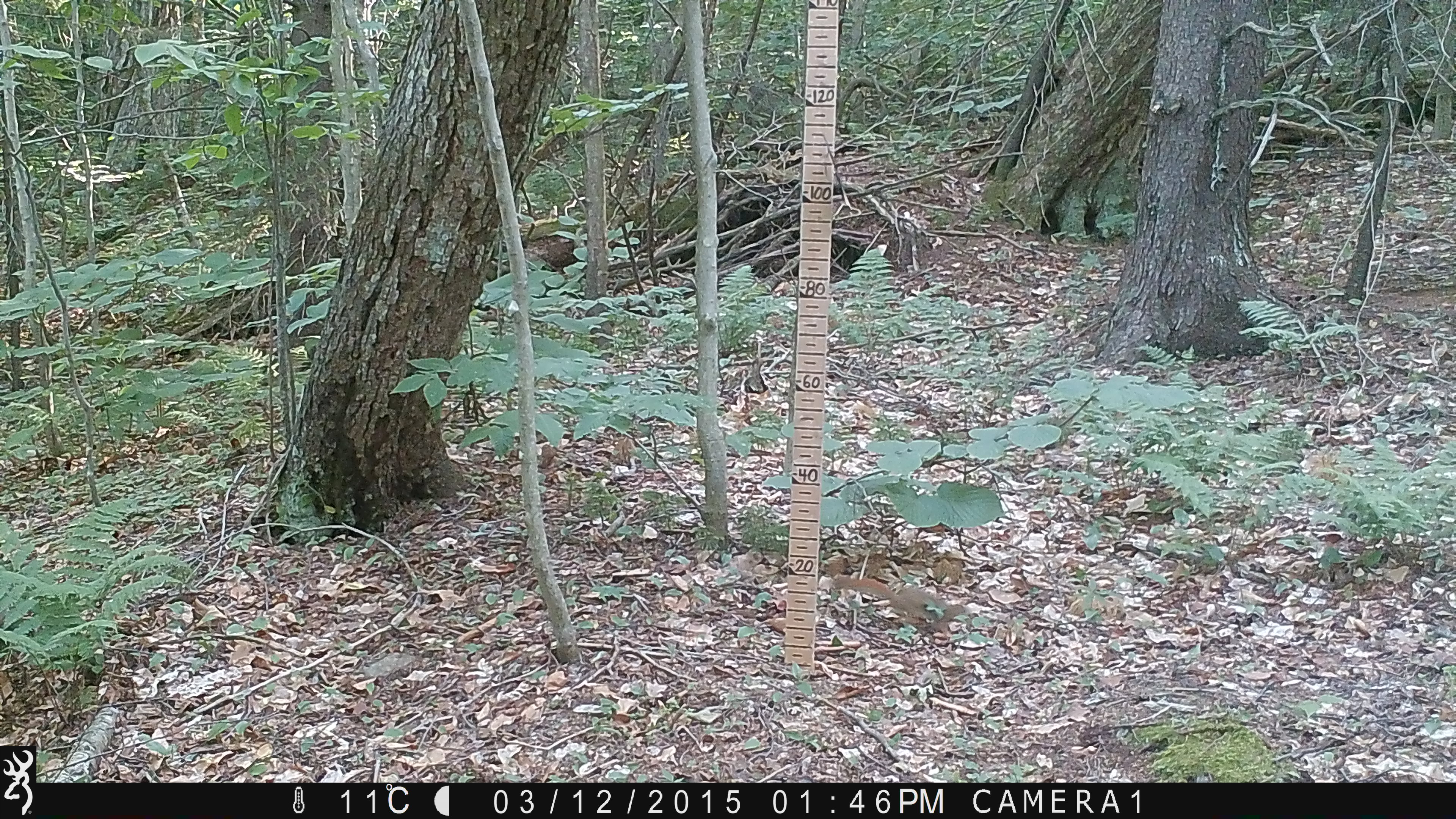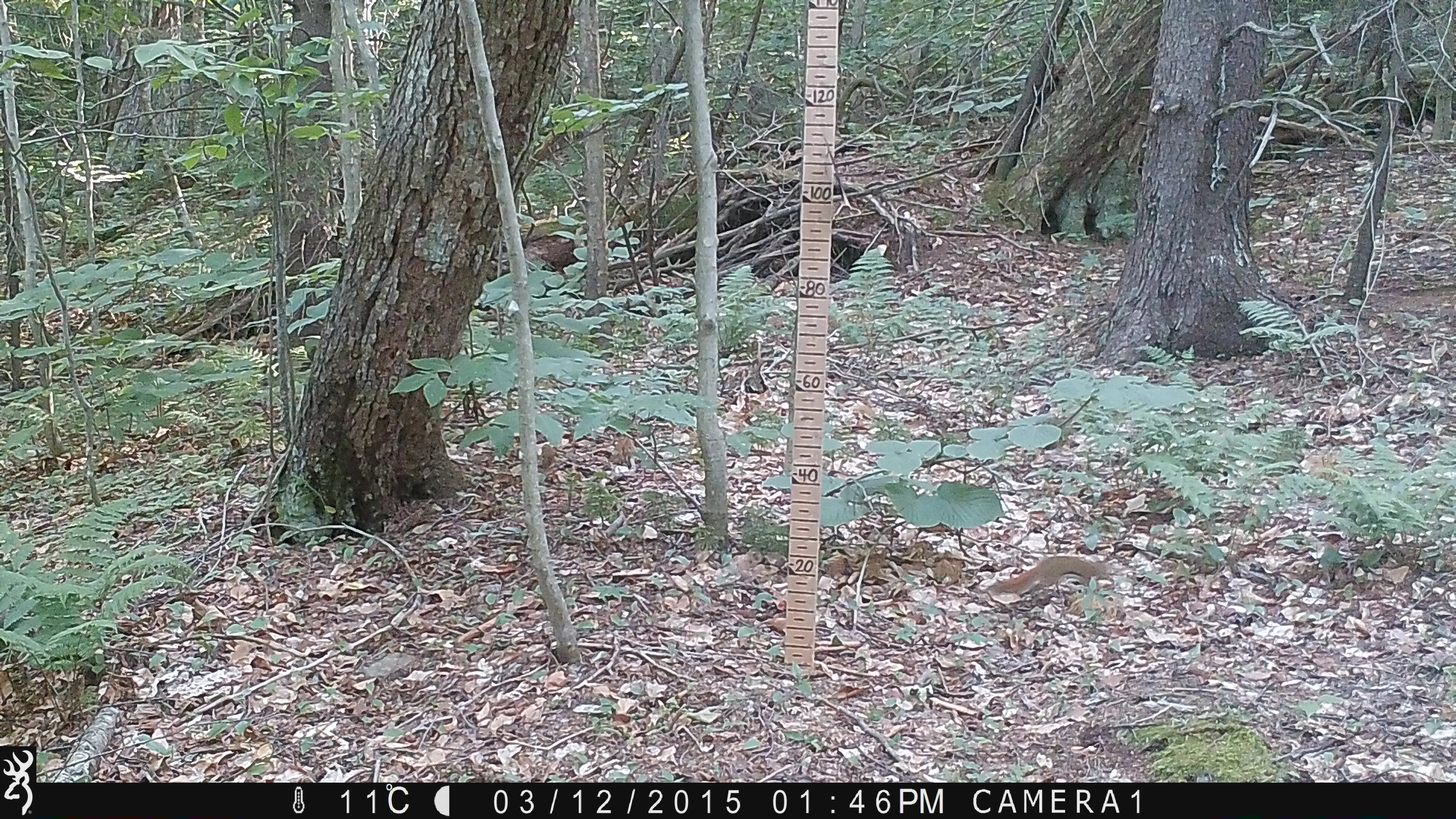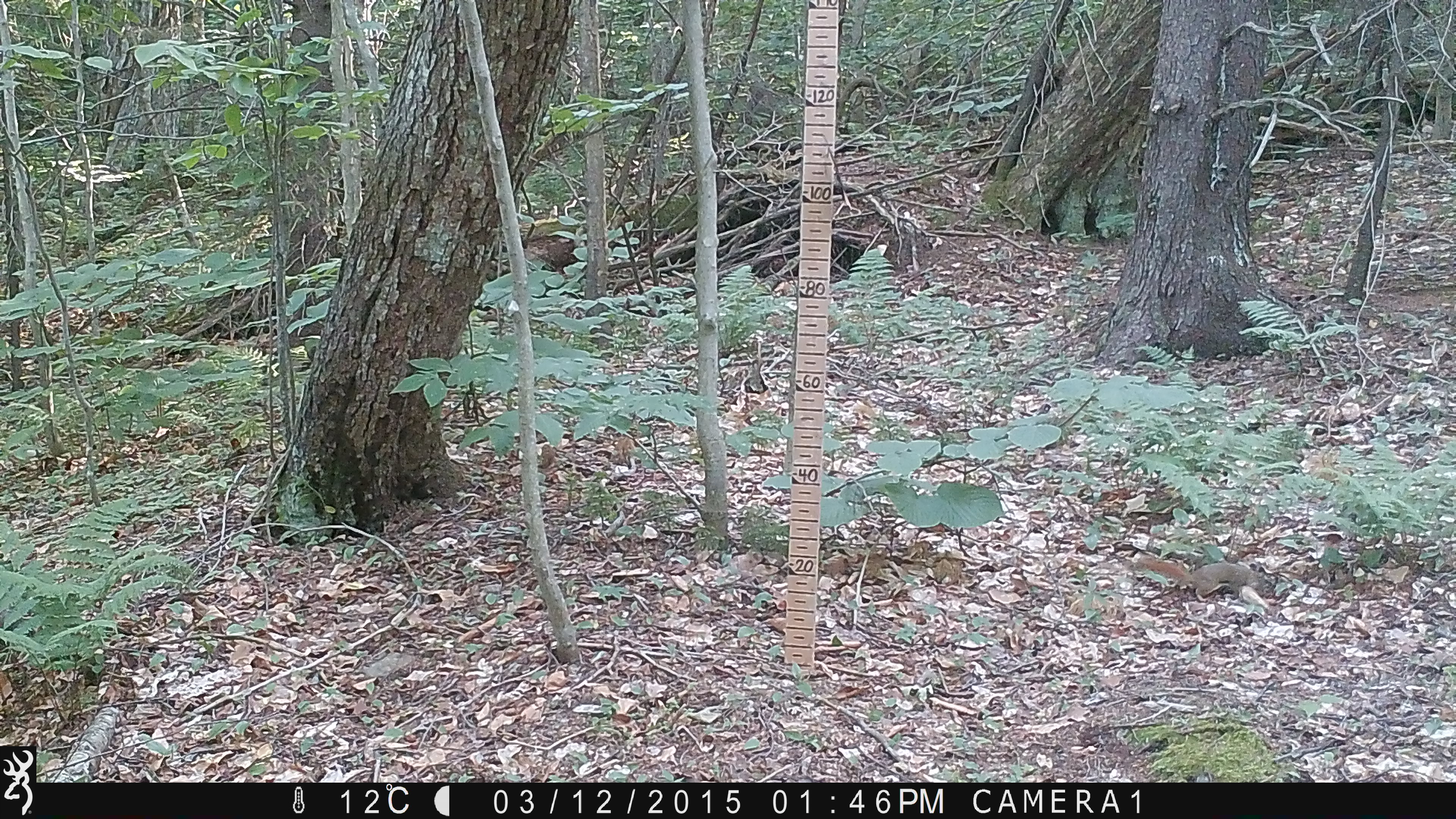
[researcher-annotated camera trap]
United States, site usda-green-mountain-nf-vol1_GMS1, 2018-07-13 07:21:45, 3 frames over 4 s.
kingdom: Animalia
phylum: Chordata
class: Mammalia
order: Rodentia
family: Sciuridae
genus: Tamiasciurus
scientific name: Tamiasciurus hudsonicus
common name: red squirrel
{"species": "red squirrel (Tamiasciurus hudsonicus)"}